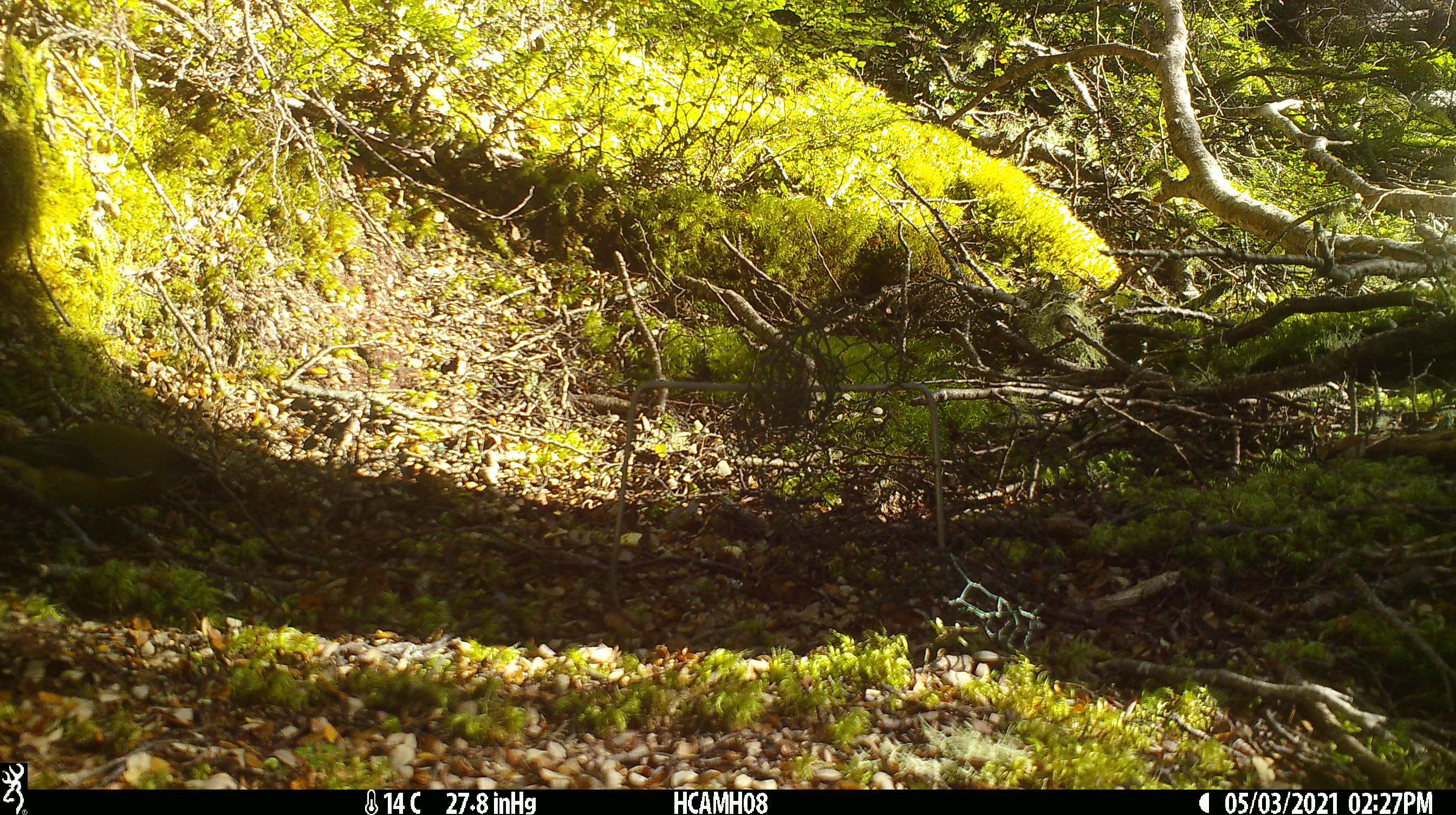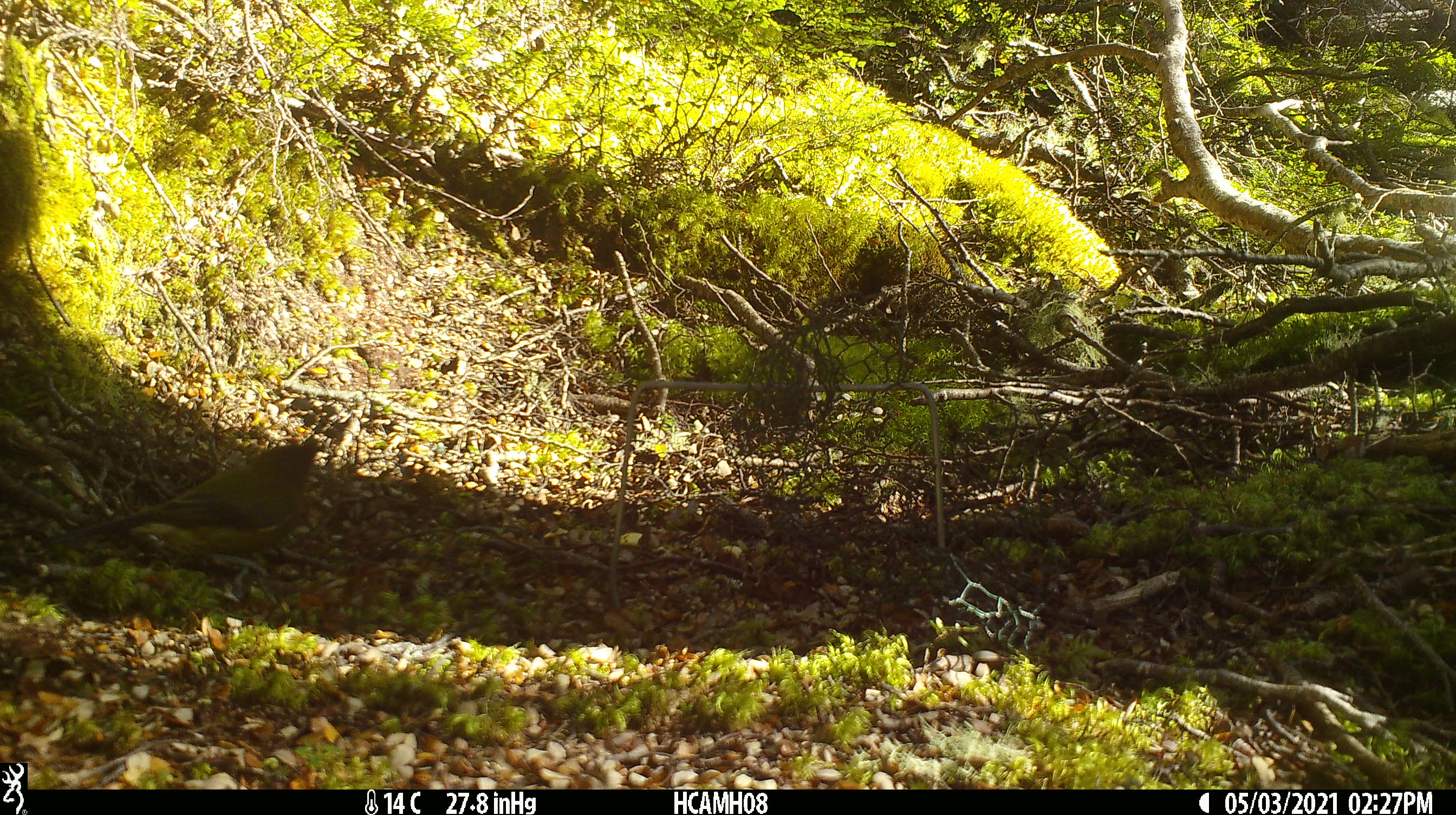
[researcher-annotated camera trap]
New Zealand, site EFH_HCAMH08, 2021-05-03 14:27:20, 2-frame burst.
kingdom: Animalia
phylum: Chordata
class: Aves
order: Passeriformes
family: Meliphagidae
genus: Anthornis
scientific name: Anthornis melanura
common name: new zealand bellbird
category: bellbird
Bellbird (new zealand bellbird) (Anthornis melanura).